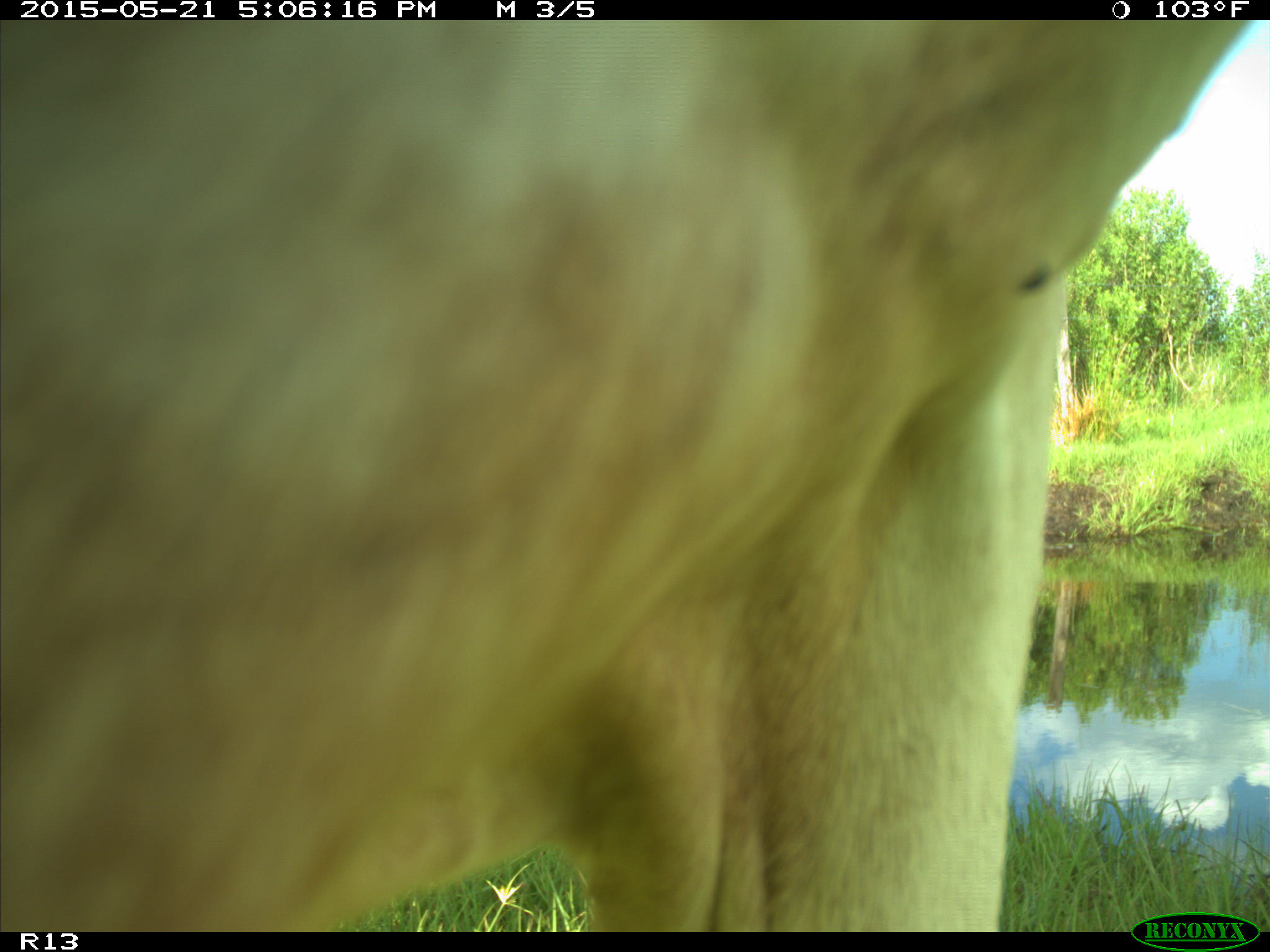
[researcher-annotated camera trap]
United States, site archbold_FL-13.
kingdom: Animalia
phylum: Chordata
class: Mammalia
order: Artiodactyla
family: Bovidae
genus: Bos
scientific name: Bos taurus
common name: domestic cow